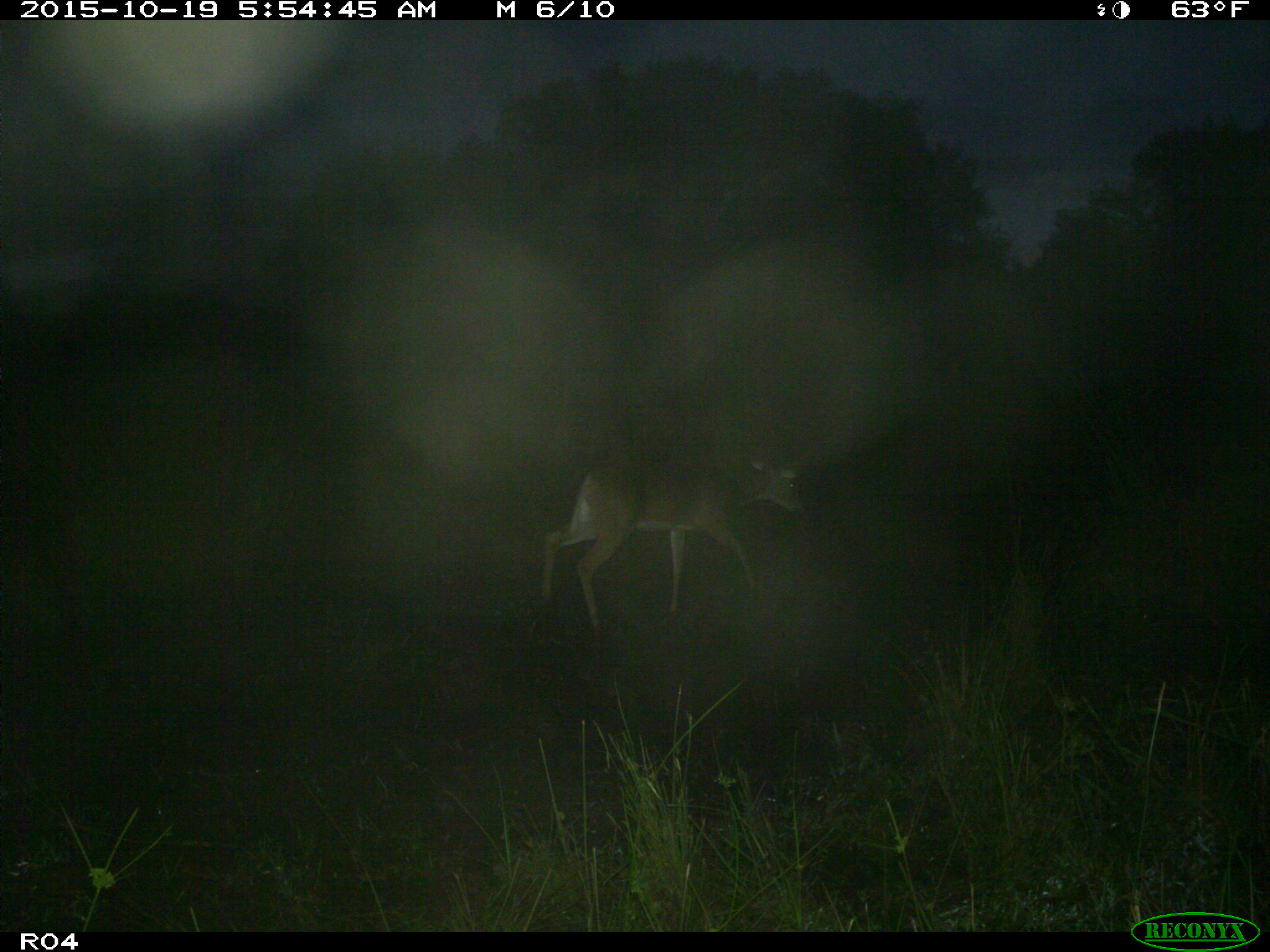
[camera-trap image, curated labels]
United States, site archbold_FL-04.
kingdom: Animalia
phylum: Chordata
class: Mammalia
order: Artiodactyla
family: Cervidae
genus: Odocoileus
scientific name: Odocoileus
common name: deer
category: unidentified deer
Unidentified deer (deer) (Odocoileus).